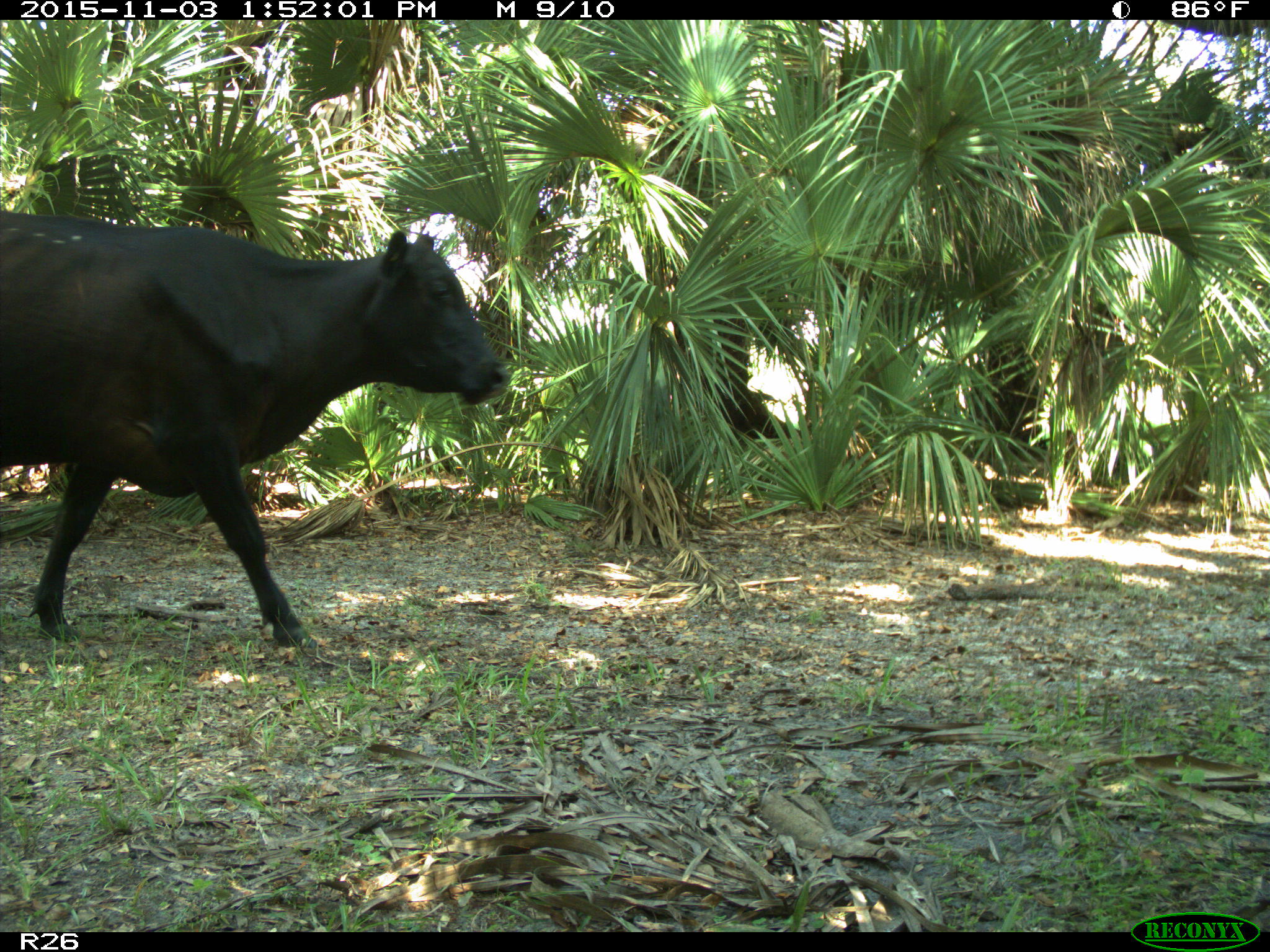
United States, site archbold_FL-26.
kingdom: Animalia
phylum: Chordata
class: Mammalia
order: Artiodactyla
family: Bovidae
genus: Bos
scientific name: Bos taurus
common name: domestic cow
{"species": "Bos taurus (domestic cow)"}